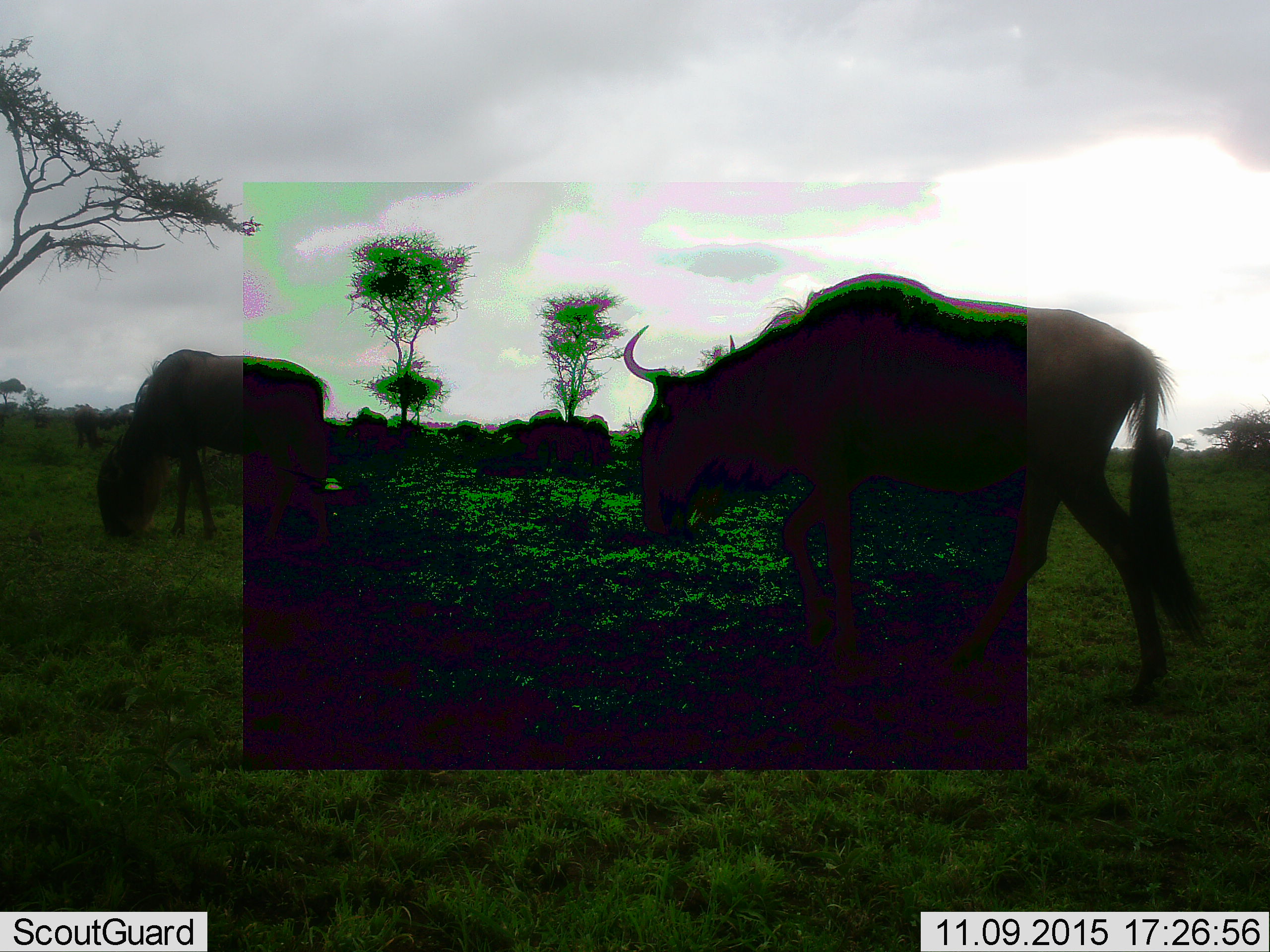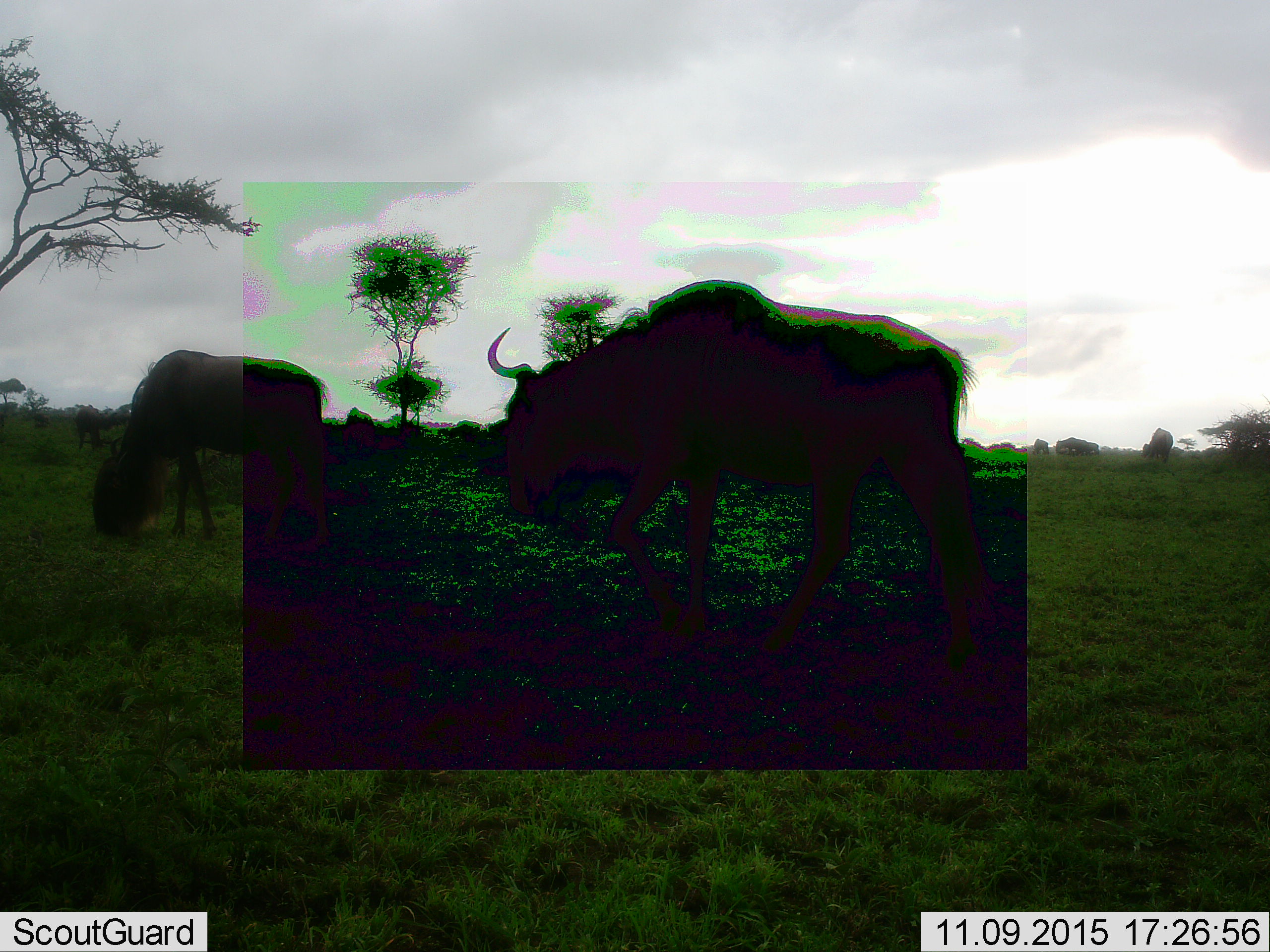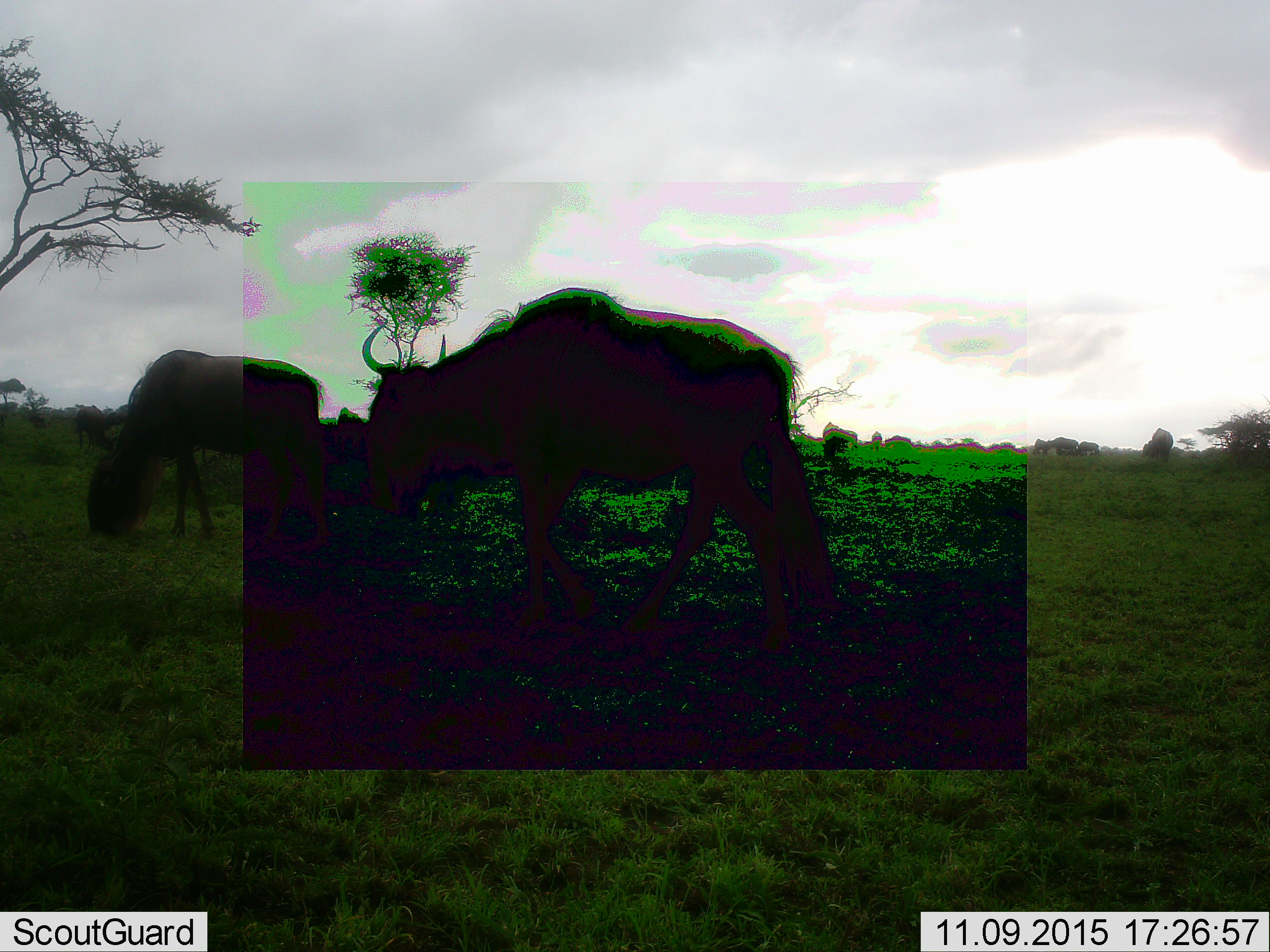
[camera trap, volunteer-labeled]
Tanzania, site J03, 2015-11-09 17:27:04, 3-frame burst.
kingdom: Animalia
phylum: Chordata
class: Mammalia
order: Artiodactyla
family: Bovidae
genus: Connochaetes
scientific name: Connochaetes taurinus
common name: blue wildebeest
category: wildebeest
Wildebeest (blue wildebeest) (Connochaetes taurinus), count 11-50. Behavior (volunteer vote fractions): standing 11%, resting 0%, moving 78%, interacting 11%. Young present (vote fraction): 0%. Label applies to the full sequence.